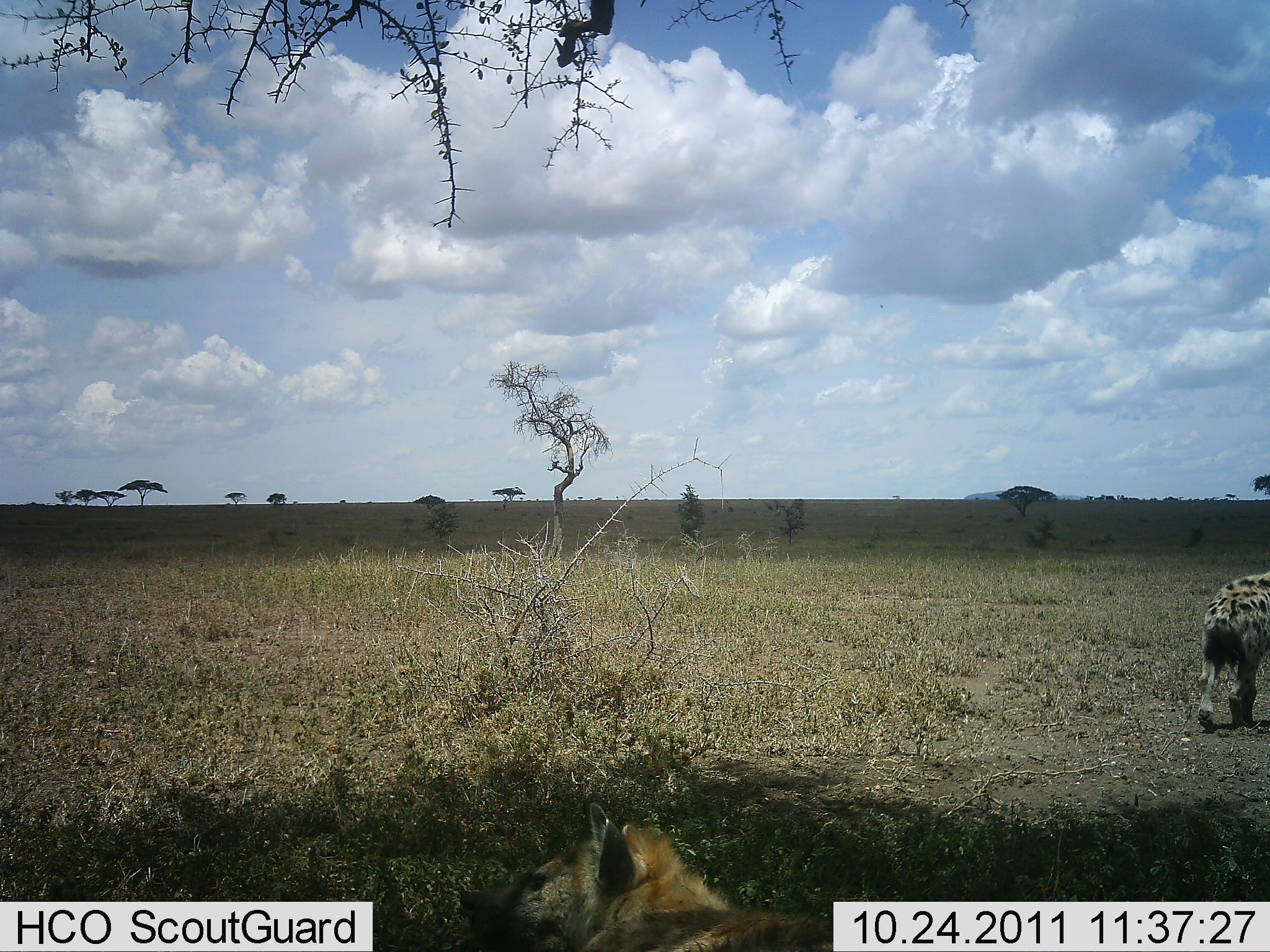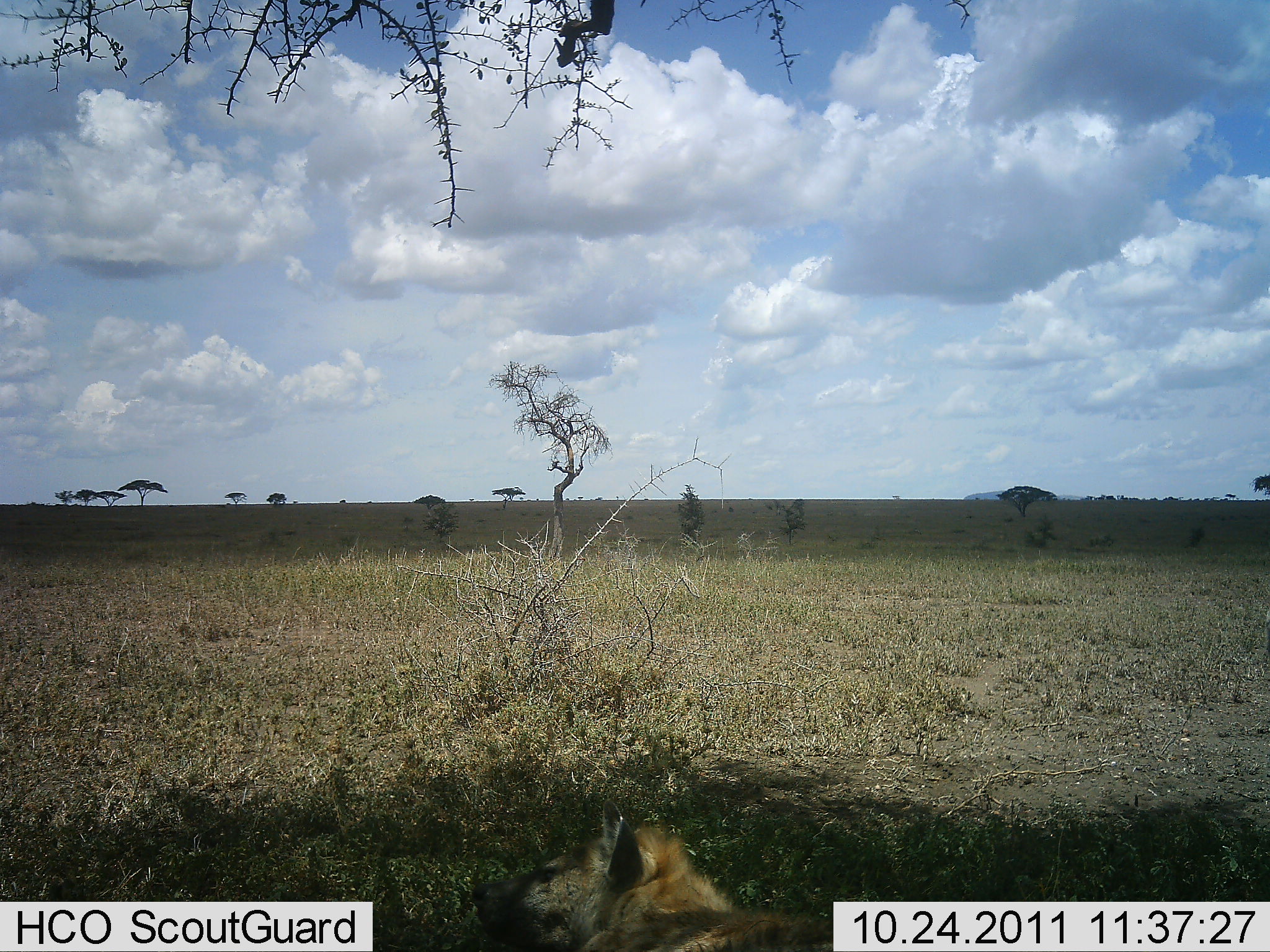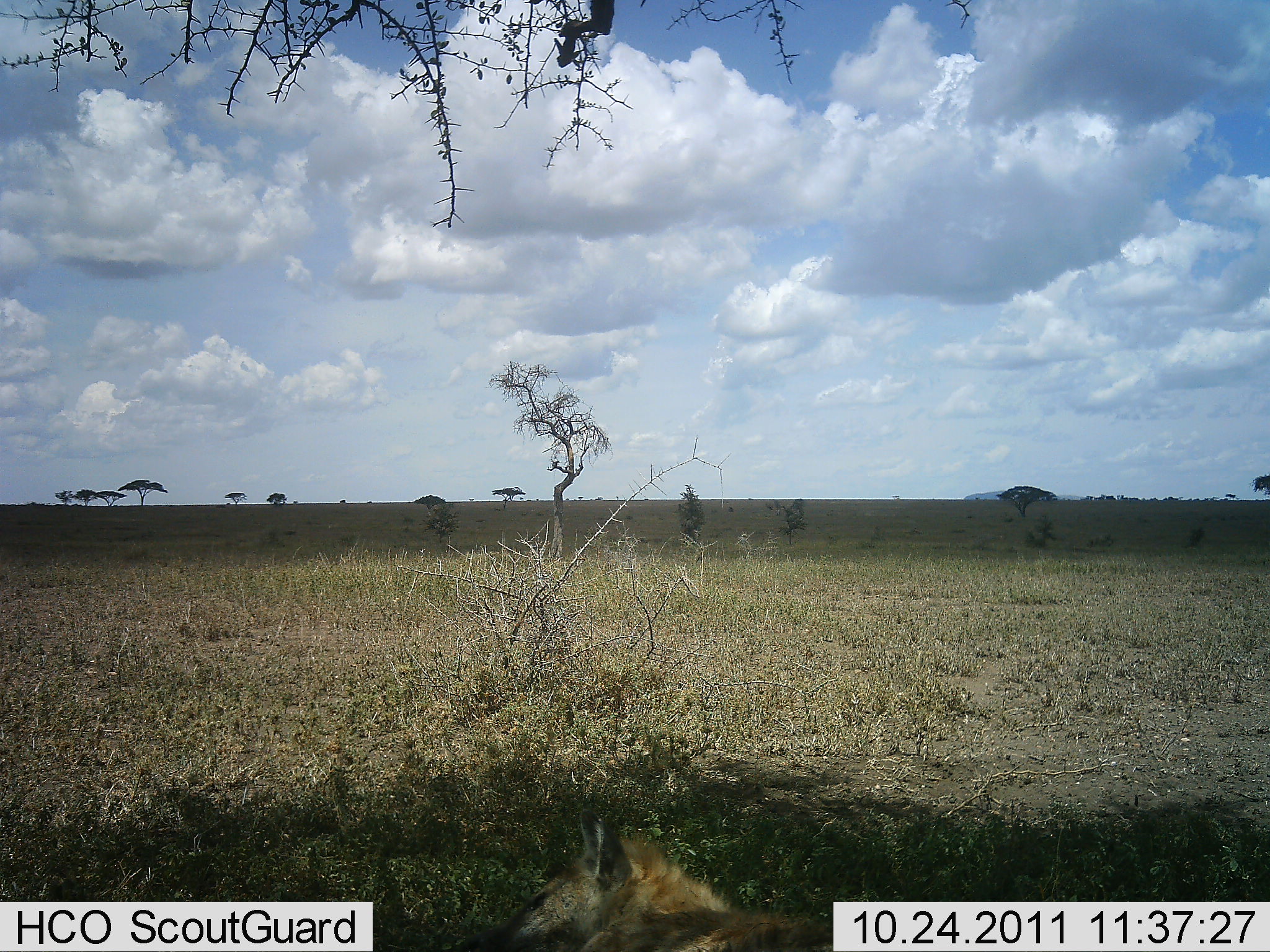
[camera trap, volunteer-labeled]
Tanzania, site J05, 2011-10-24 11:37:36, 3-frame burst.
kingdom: Animalia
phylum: Chordata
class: Mammalia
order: Carnivora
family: Hyaenidae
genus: Crocuta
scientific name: Crocuta crocuta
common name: spotted hyena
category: hyenaspotted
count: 2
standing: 36%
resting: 45%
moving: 100%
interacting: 0%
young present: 0%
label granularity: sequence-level